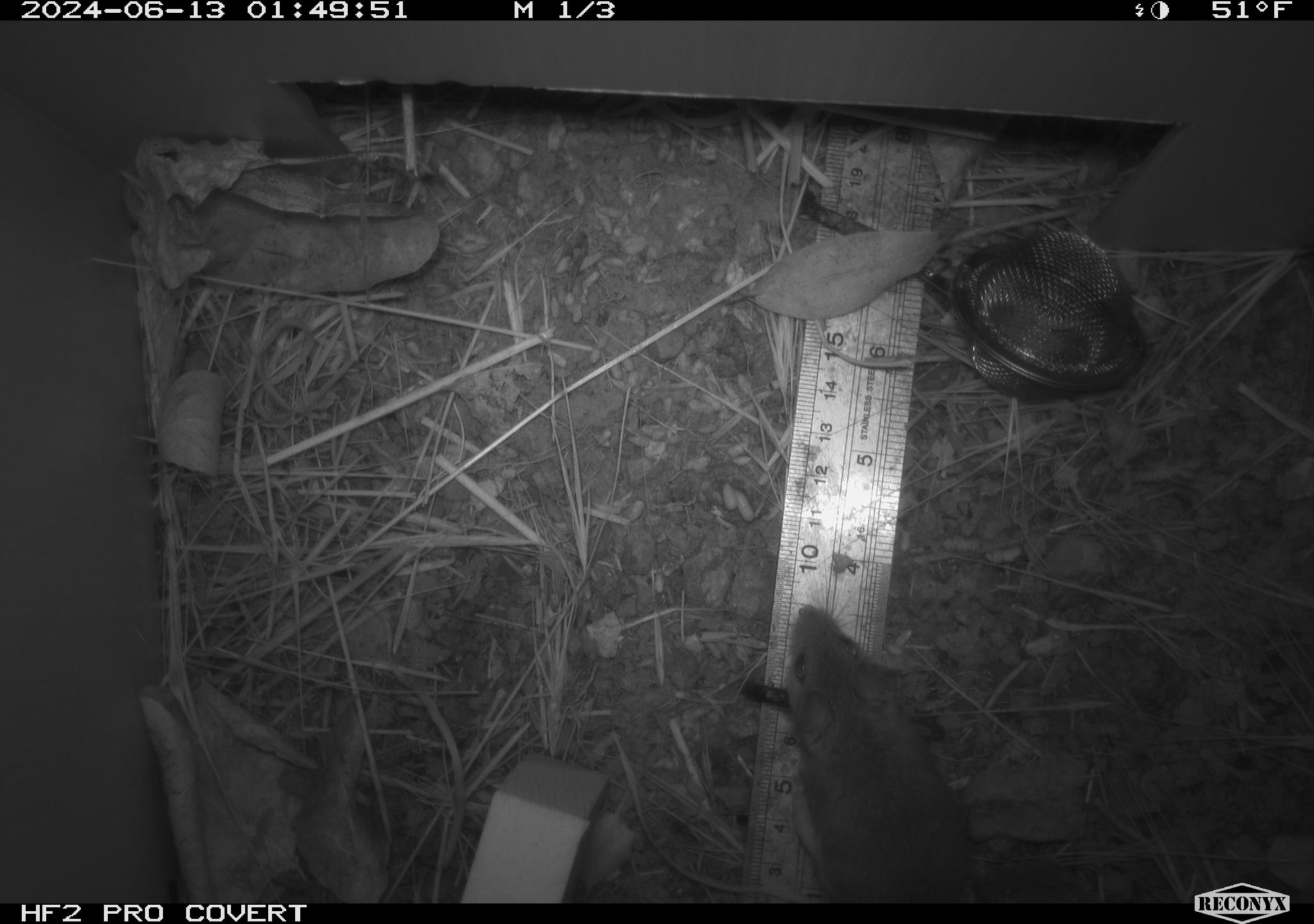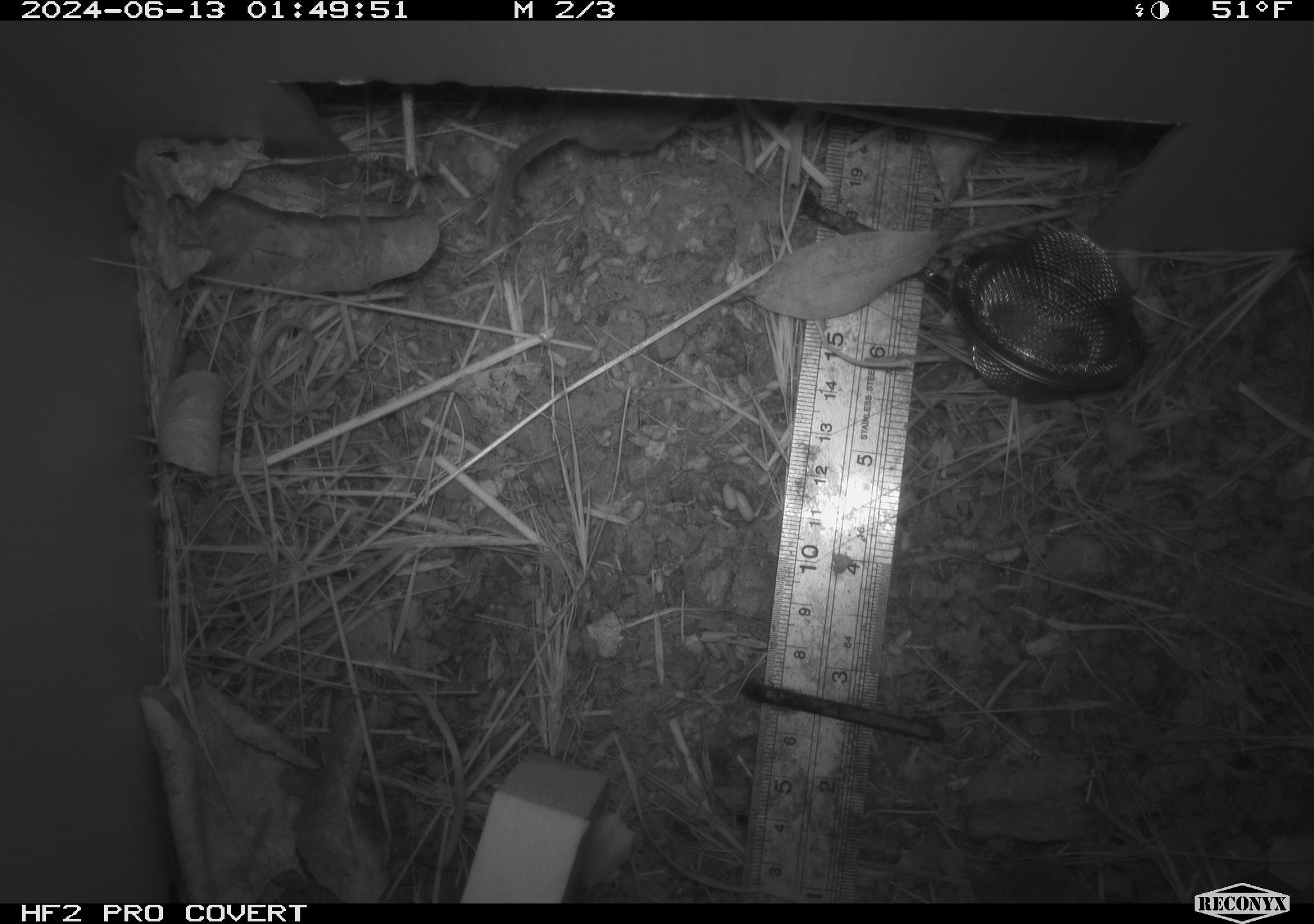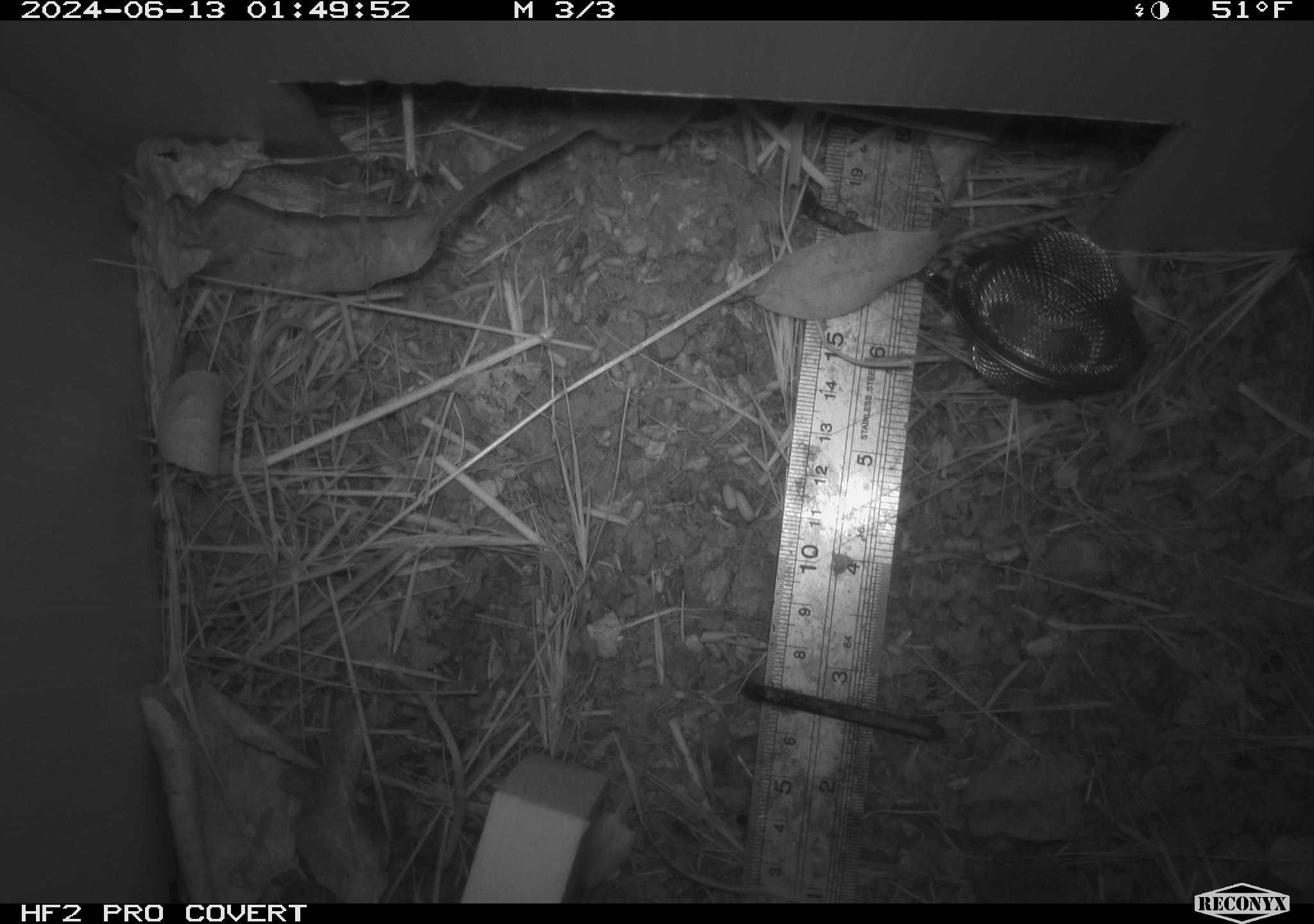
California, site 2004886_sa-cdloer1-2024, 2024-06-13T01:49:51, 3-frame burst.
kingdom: Animalia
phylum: Chordata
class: Mammalia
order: Rodentia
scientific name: Rodentia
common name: mouse species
Mouse species (Rodentia).